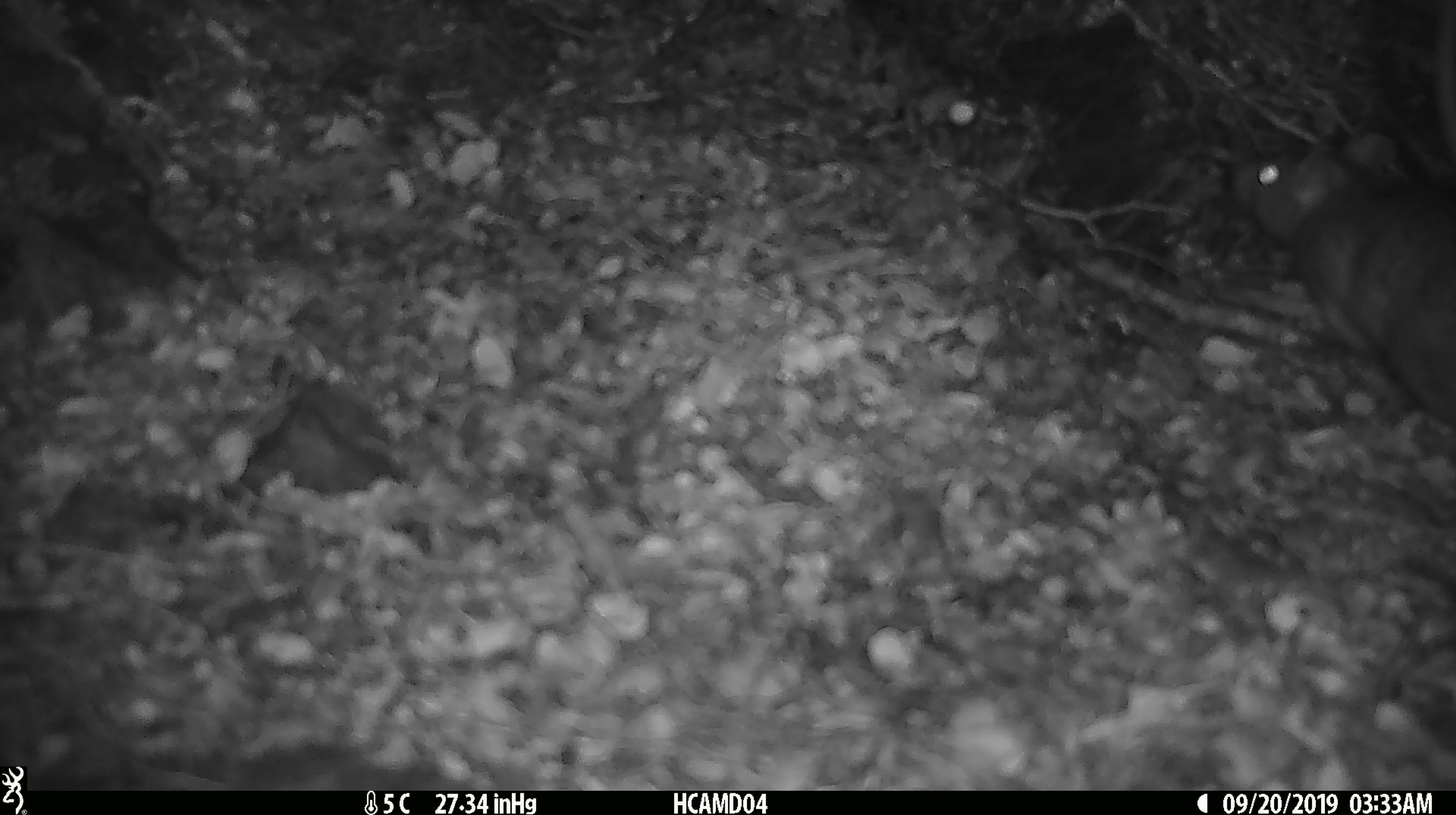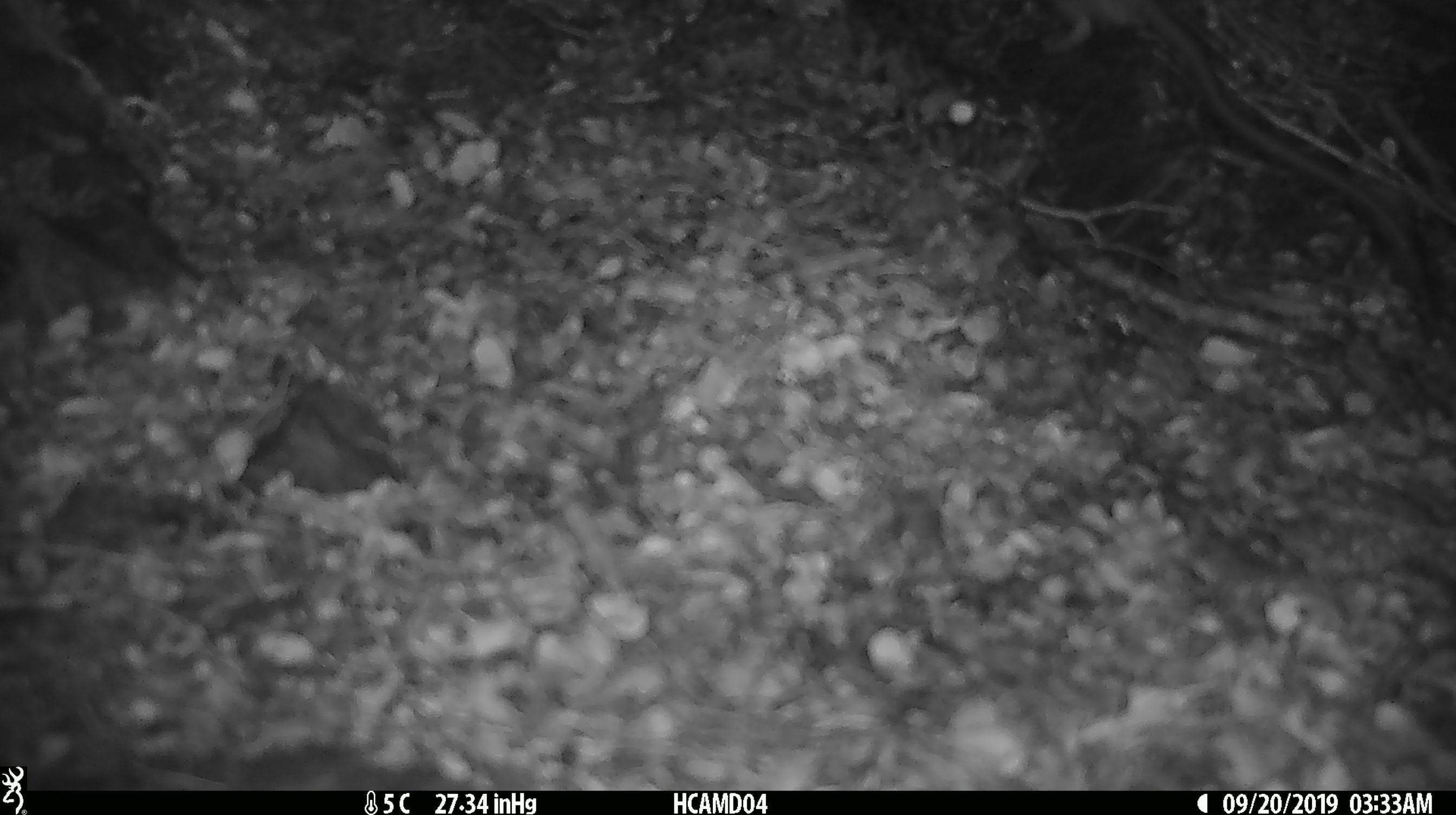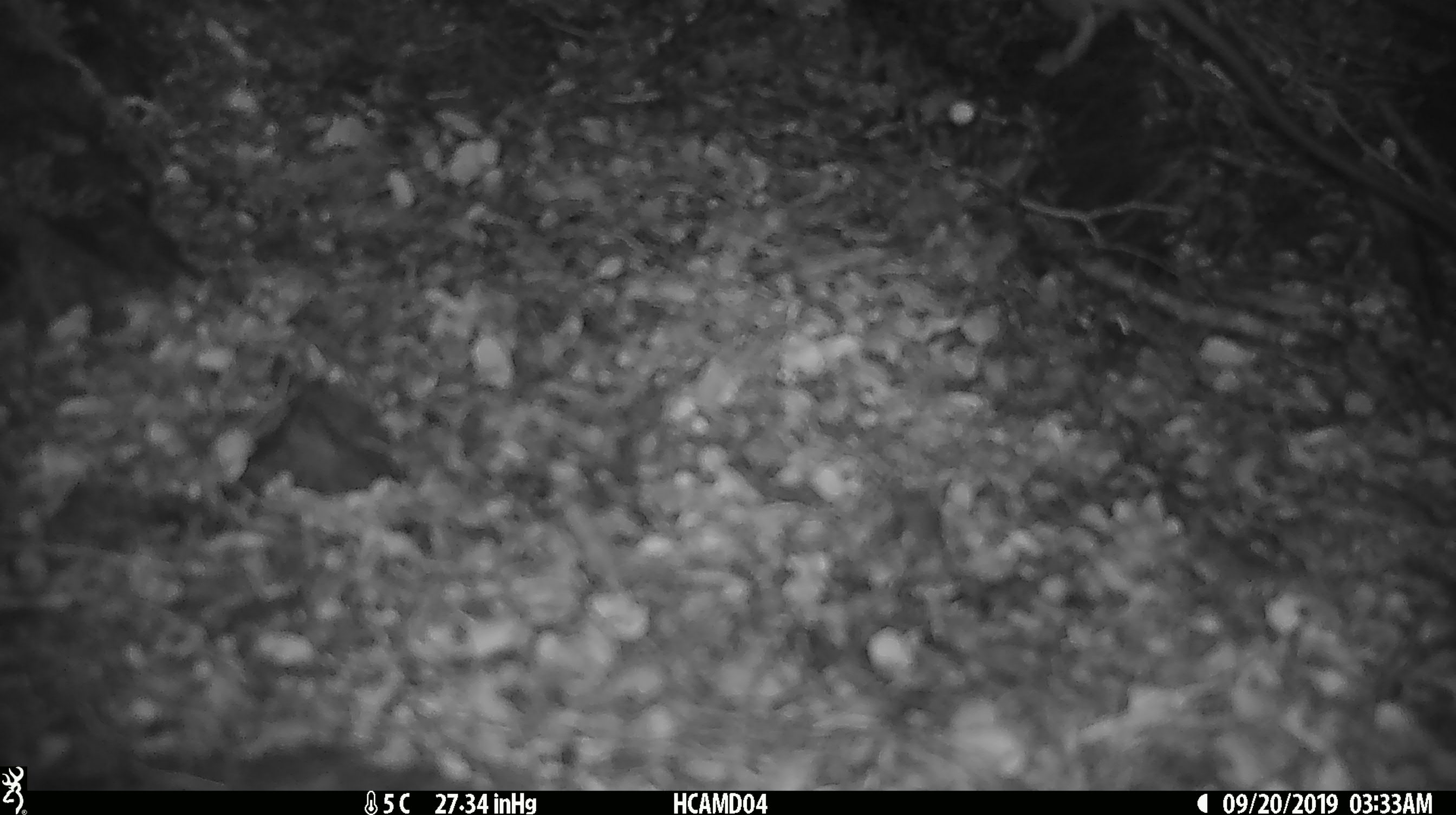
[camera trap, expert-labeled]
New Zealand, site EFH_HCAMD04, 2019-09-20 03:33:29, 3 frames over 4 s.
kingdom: Animalia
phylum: Chordata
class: Mammalia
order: Rodentia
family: Muridae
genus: Mus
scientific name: Mus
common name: mouse